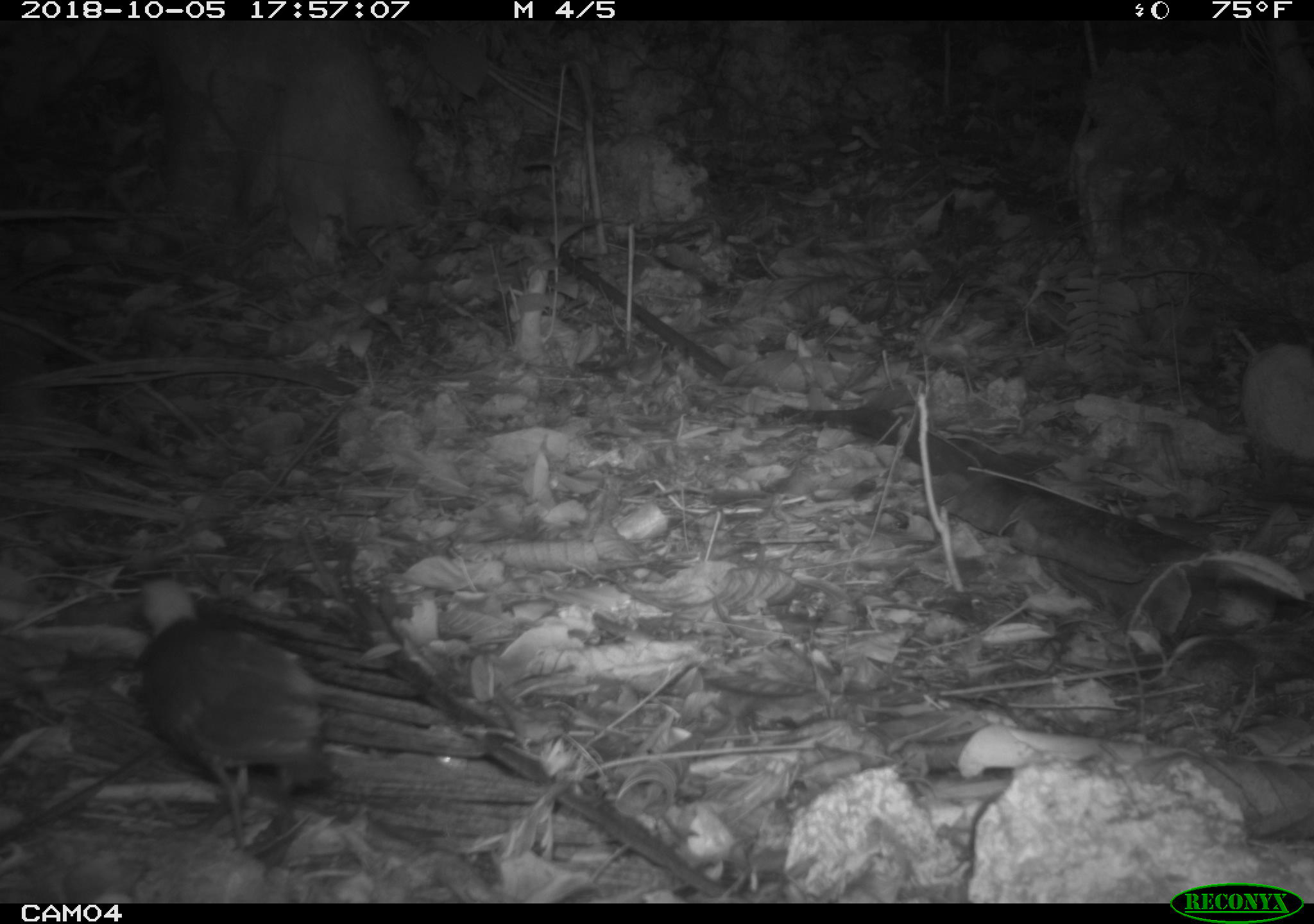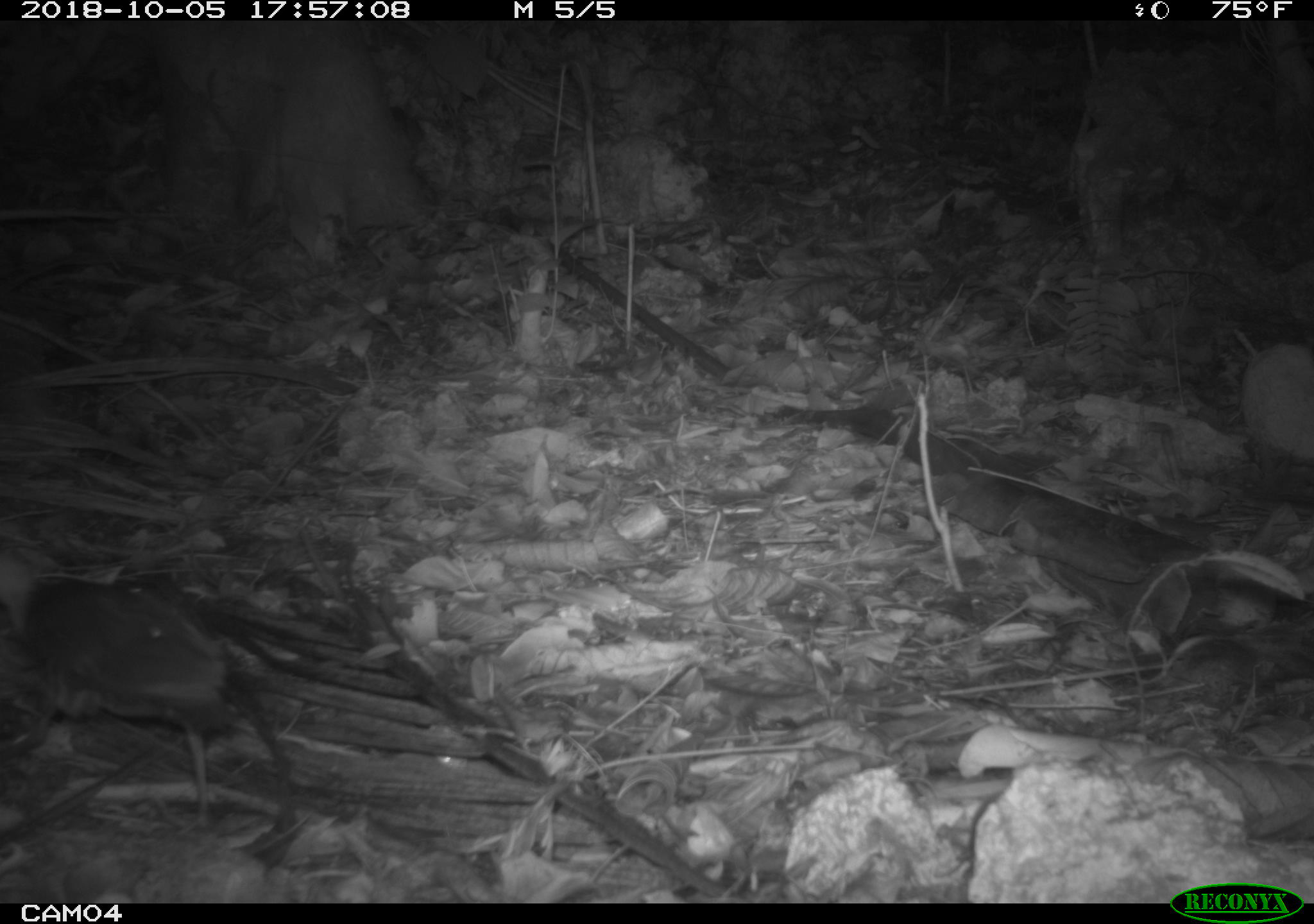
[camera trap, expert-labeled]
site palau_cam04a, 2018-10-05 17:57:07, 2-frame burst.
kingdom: Animalia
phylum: Chordata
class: Aves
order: Gruiformes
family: Rallidae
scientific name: Rallidae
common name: rail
Rail (Rallidae).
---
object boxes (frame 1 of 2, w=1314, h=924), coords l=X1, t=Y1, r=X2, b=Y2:
rail: l=123, t=576, r=344, b=858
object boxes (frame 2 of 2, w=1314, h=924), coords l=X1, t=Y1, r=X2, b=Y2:
rail: l=0, t=541, r=300, b=842